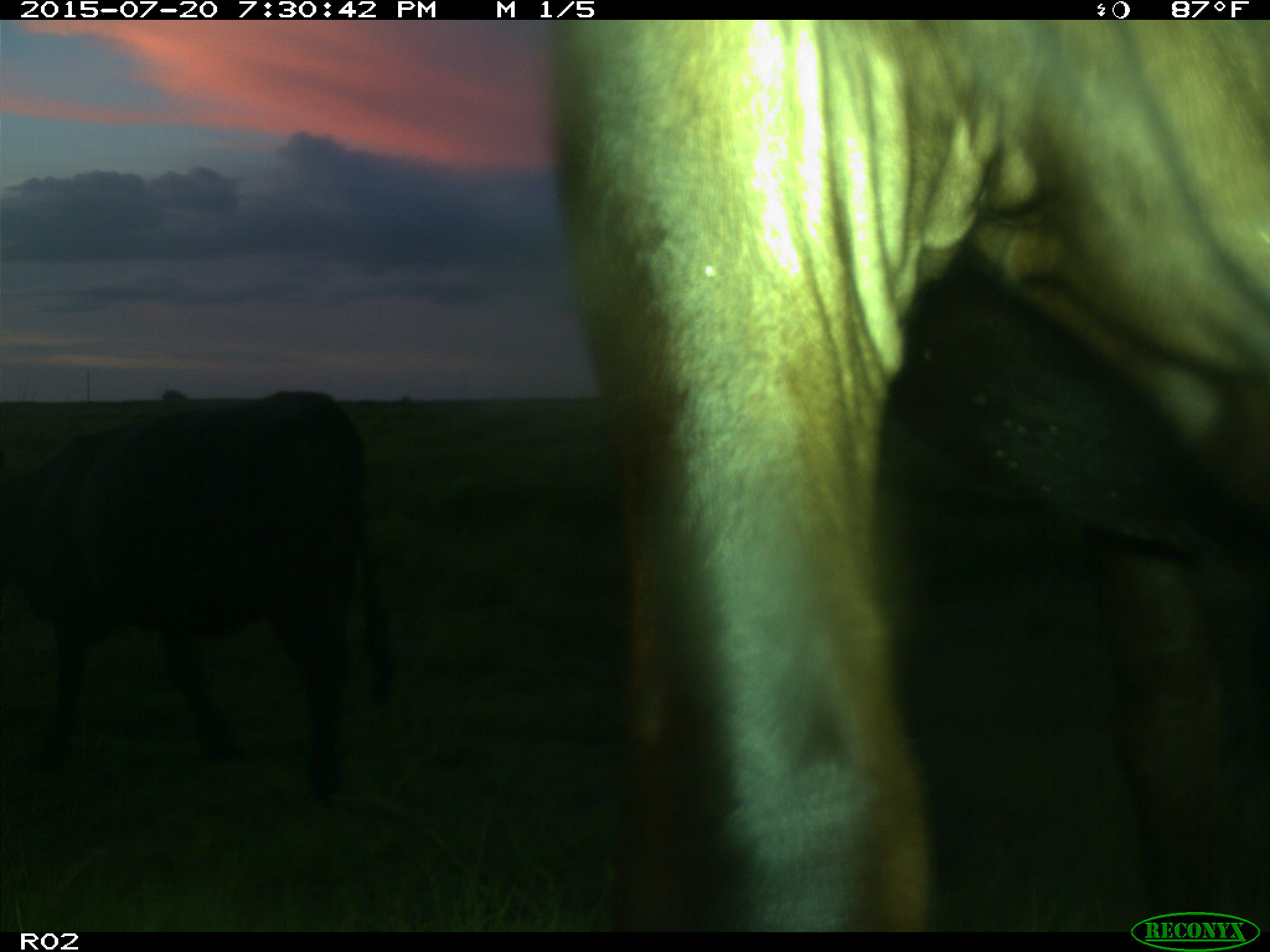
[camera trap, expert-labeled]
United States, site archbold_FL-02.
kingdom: Animalia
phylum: Chordata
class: Mammalia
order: Artiodactyla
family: Bovidae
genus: Bos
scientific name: Bos taurus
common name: domestic cow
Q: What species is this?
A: Bos taurus (domestic cow).